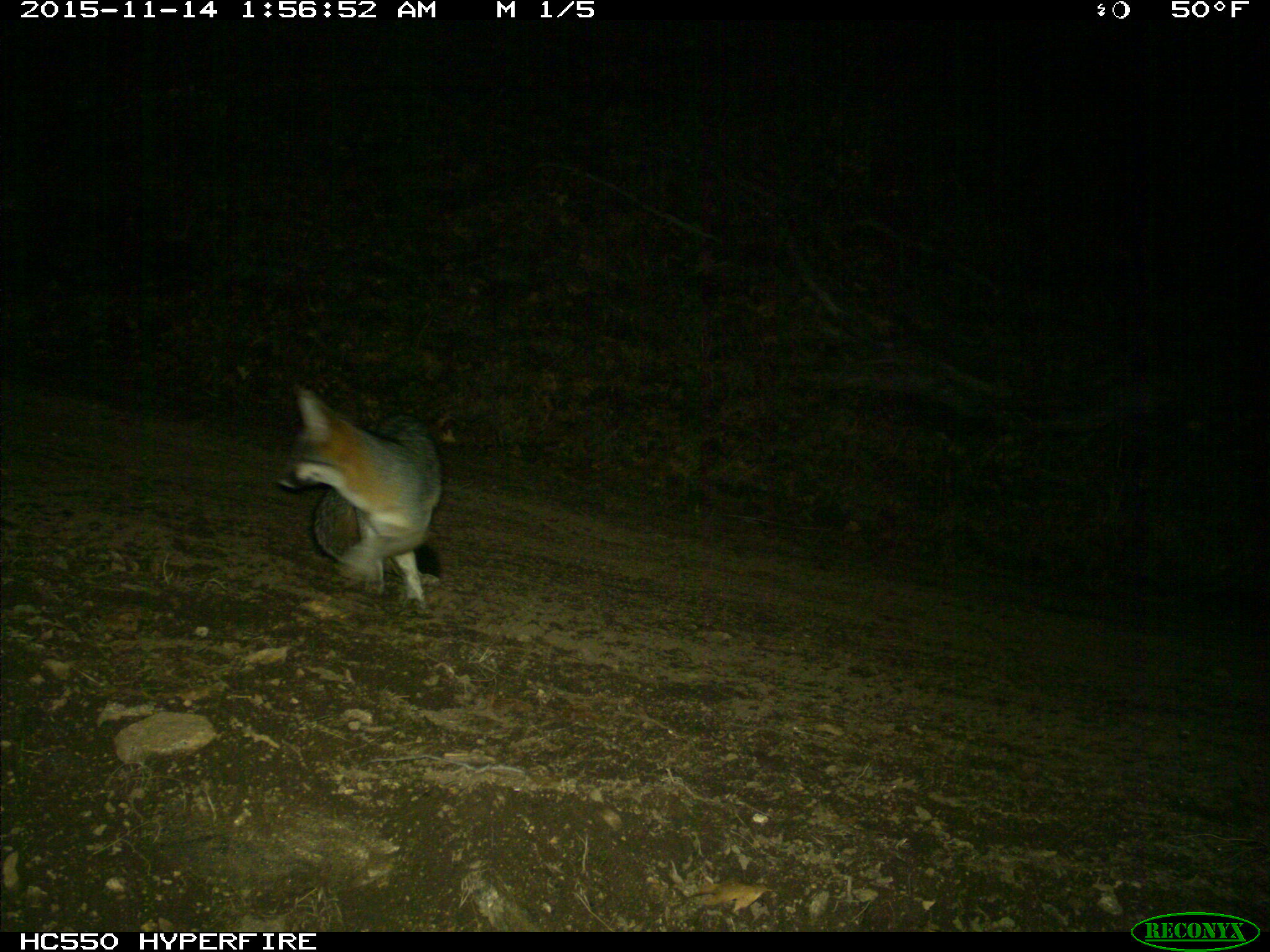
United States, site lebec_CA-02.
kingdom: Animalia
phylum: Chordata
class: Mammalia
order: Carnivora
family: Canidae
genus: Urocyon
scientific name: Urocyon cinereoargenteus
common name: gray fox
Urocyon cinereoargenteus (gray fox).